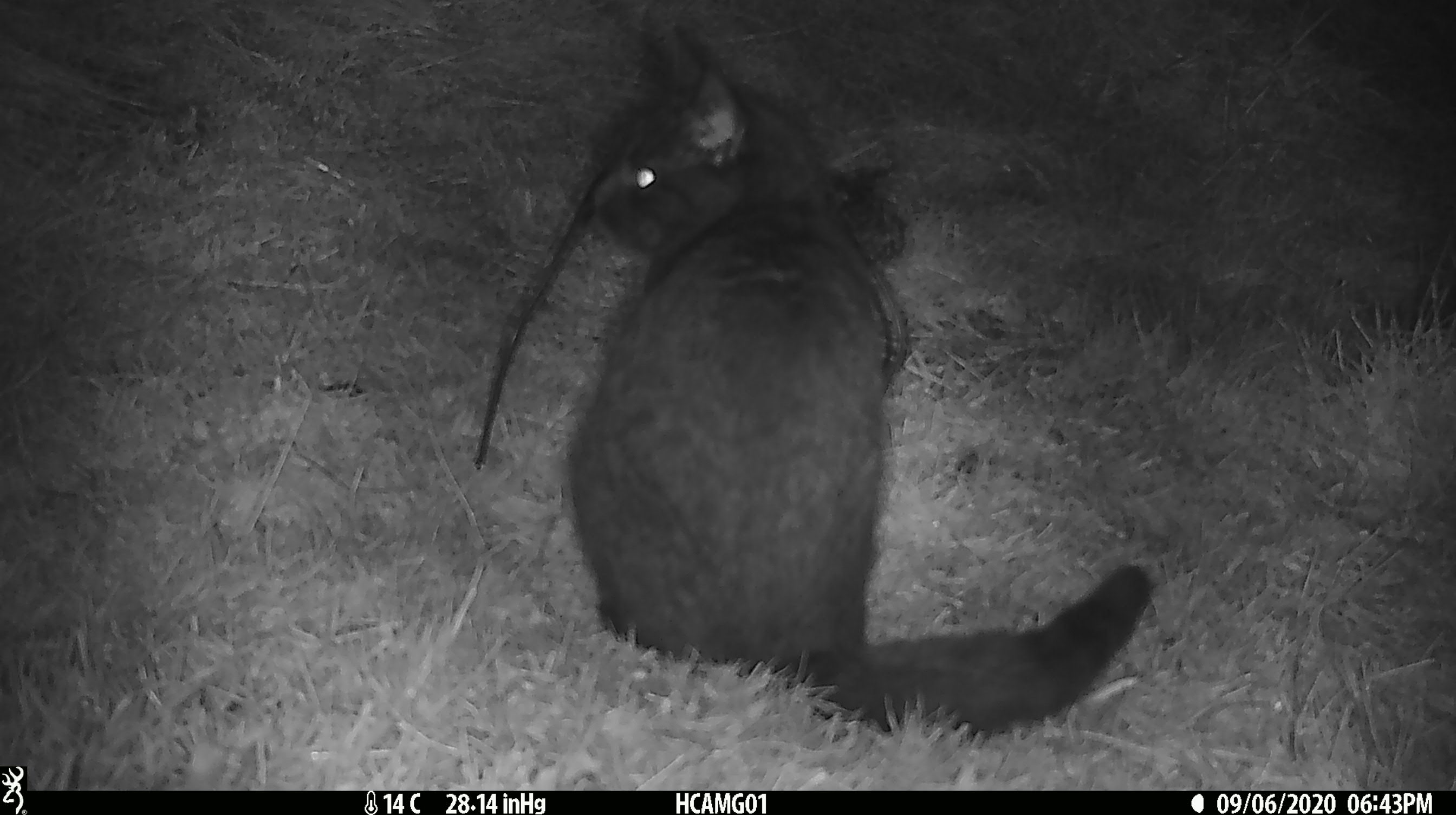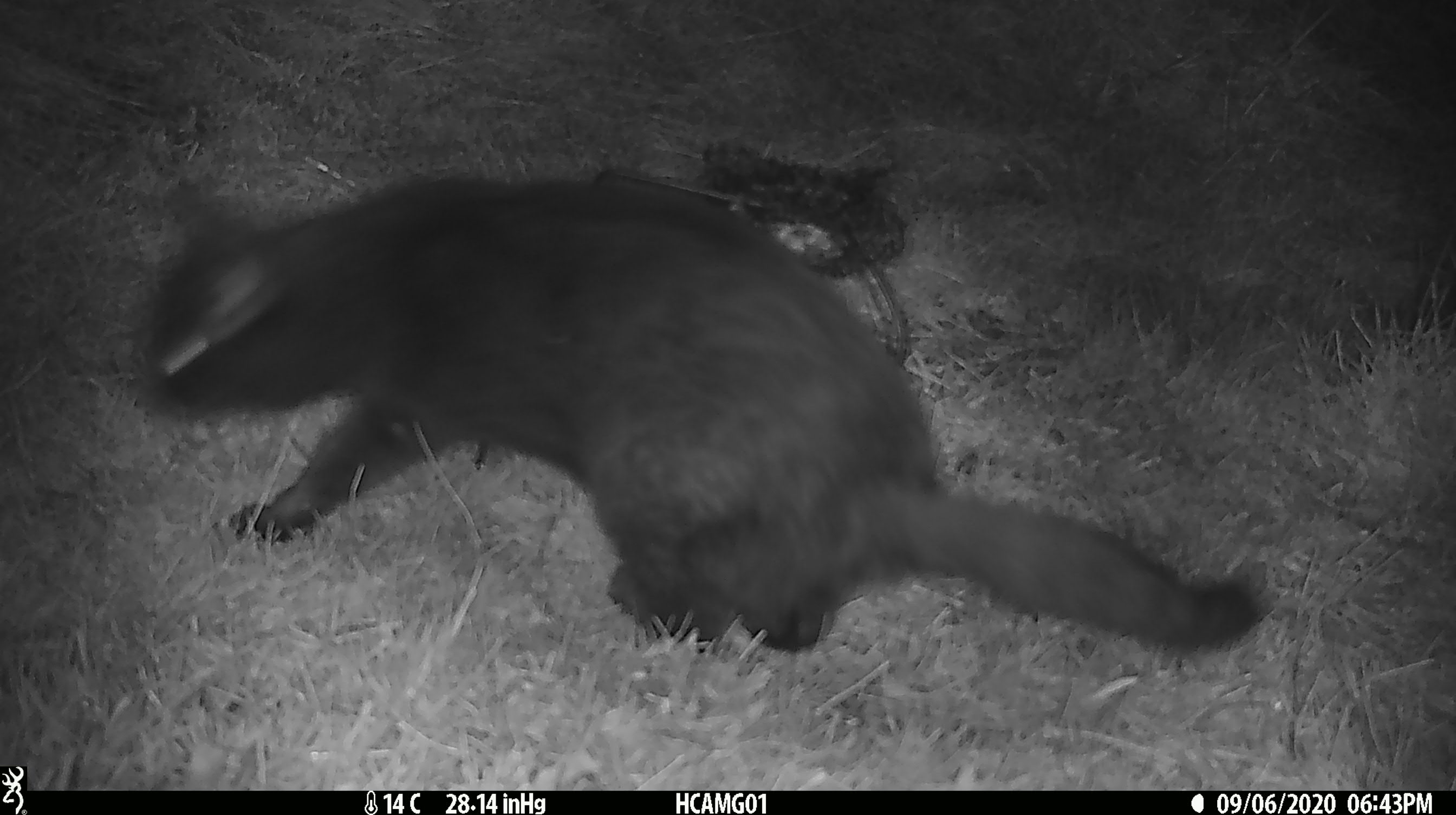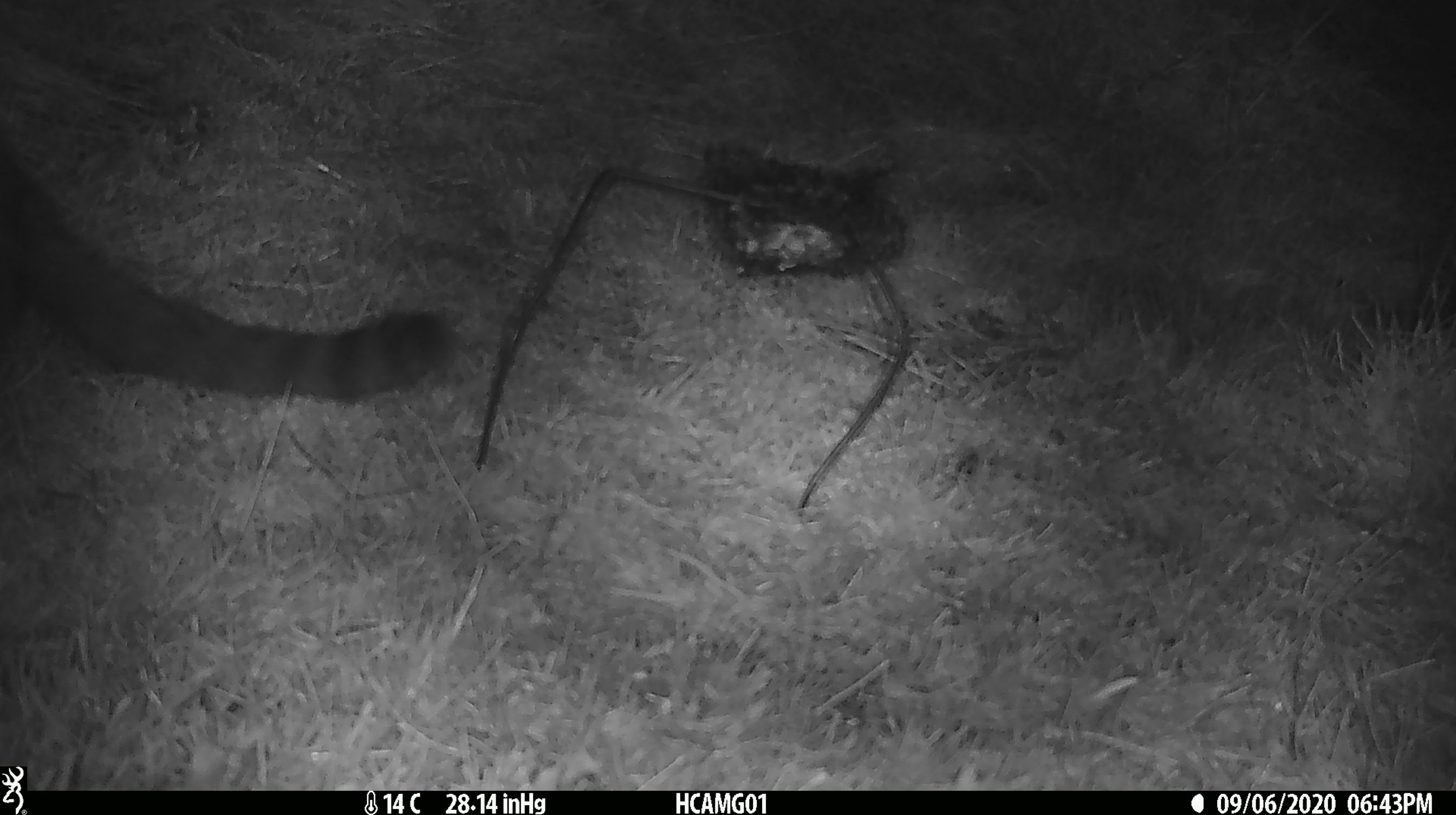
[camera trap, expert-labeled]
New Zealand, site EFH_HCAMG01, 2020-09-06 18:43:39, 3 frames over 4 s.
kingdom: Animalia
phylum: Chordata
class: Mammalia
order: Carnivora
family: Felidae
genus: Felis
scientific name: Felis catus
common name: domestic cat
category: cat